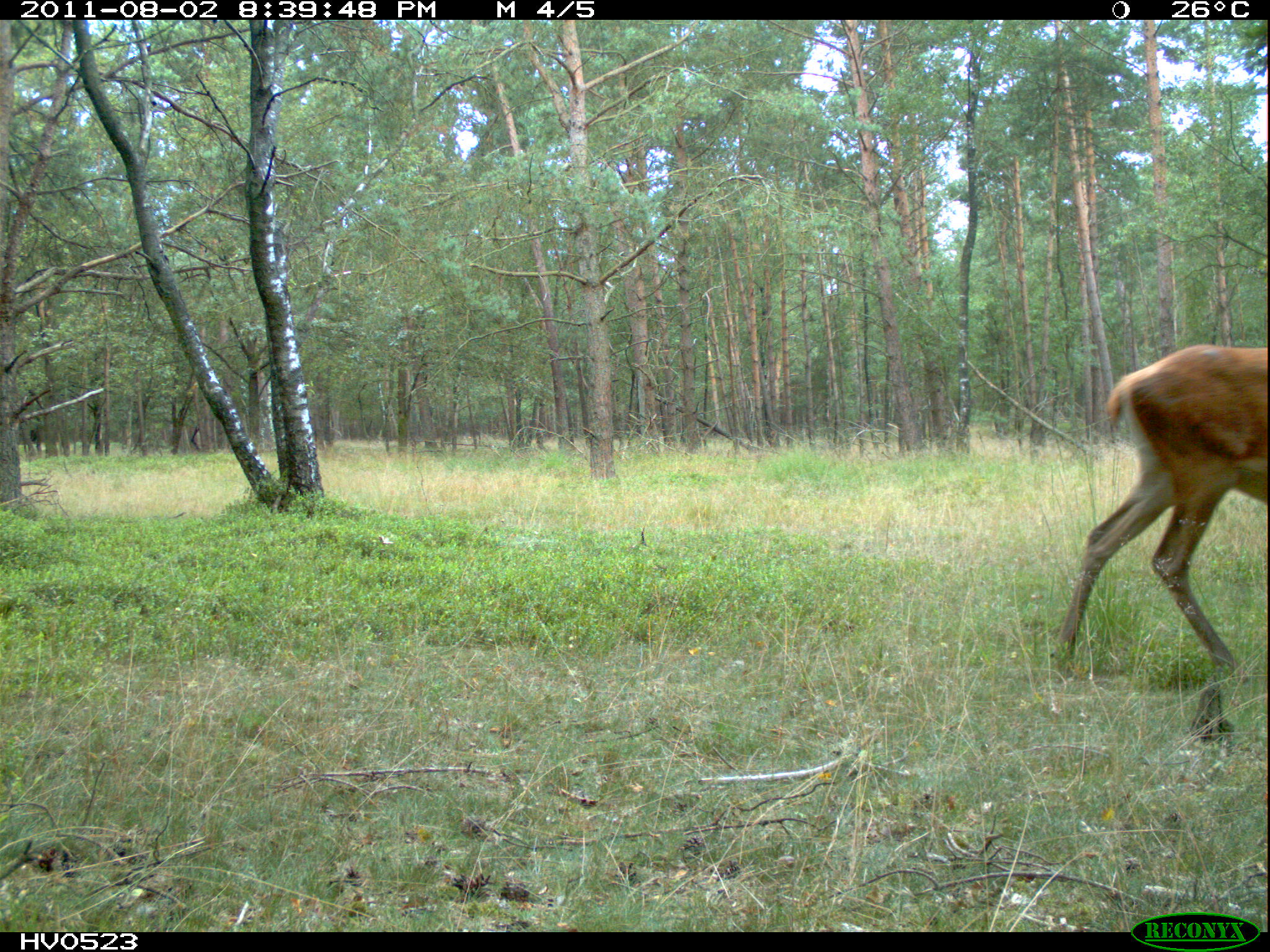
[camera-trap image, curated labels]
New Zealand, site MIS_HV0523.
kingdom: Animalia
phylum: Chordata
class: Mammalia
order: Artiodactyla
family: Cervidae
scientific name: Cervidae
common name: deer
Deer (Cervidae).